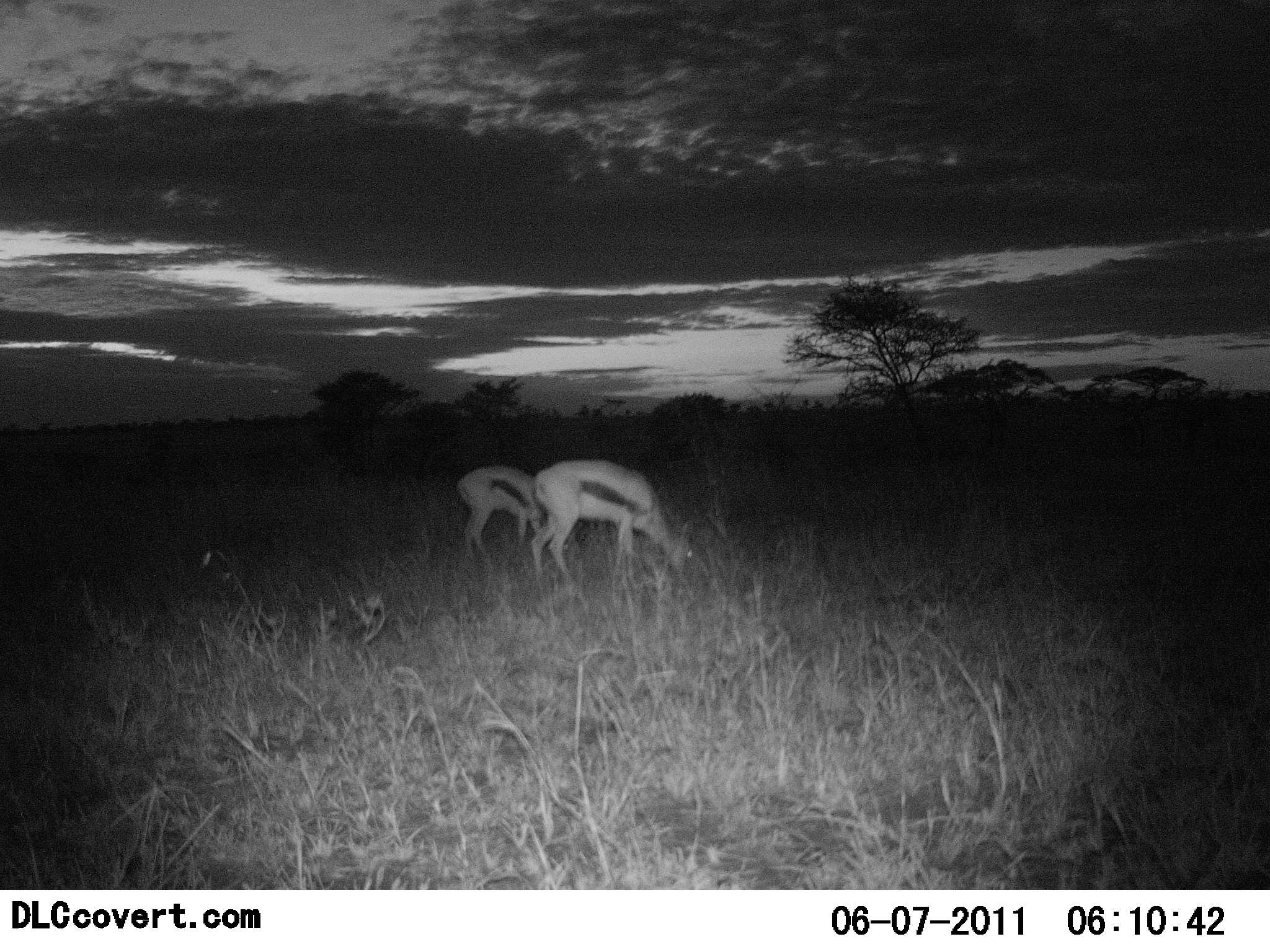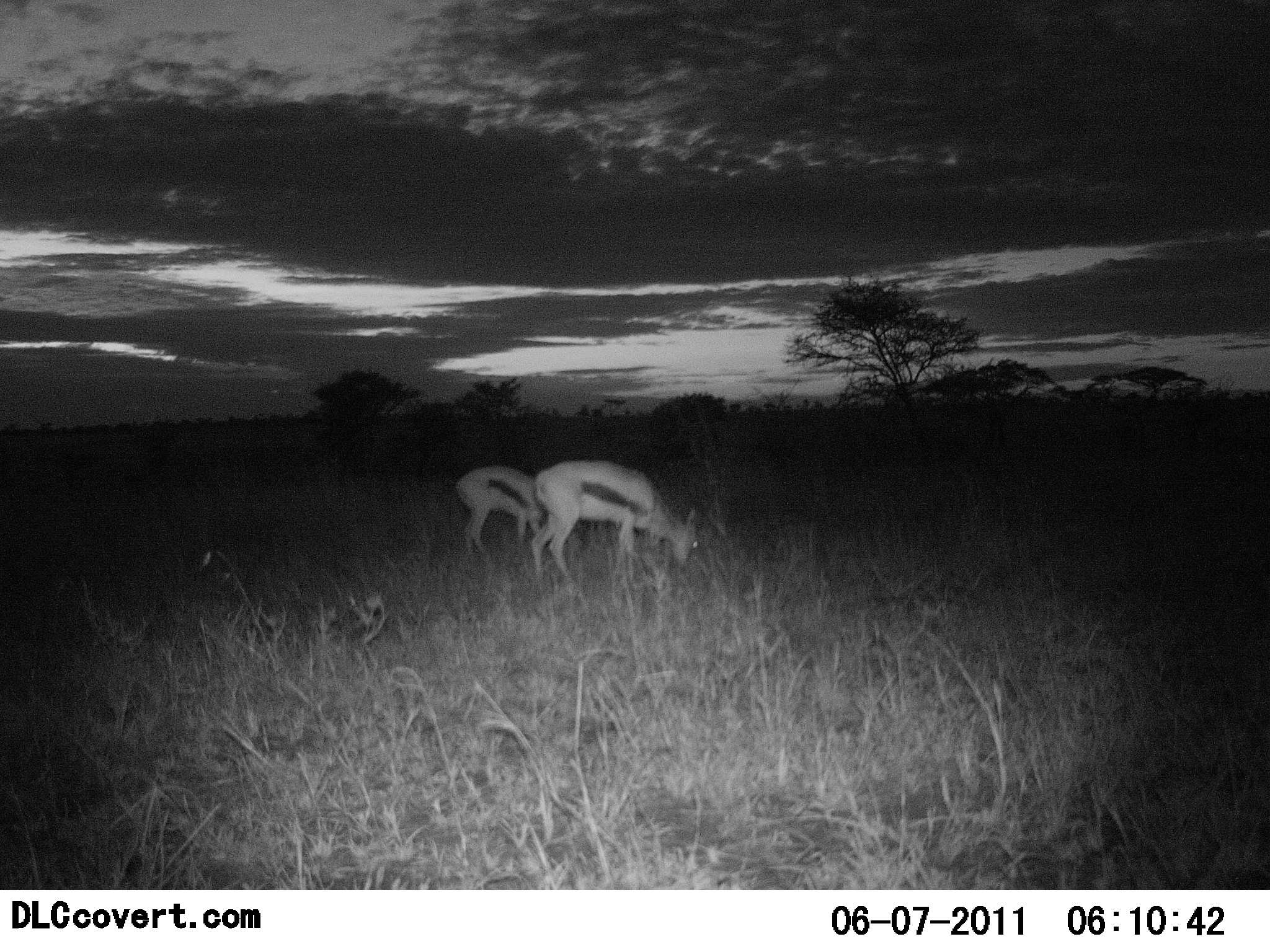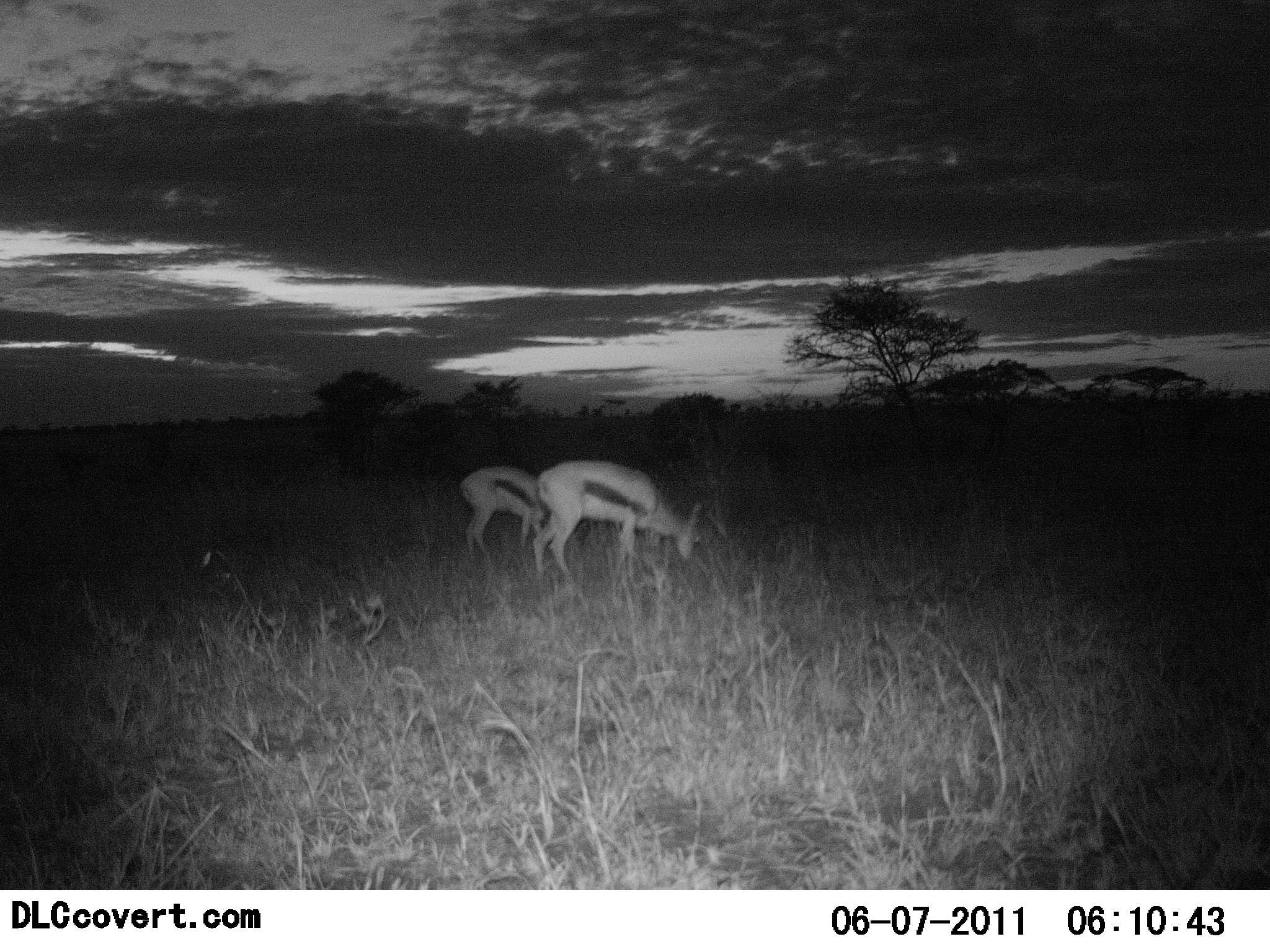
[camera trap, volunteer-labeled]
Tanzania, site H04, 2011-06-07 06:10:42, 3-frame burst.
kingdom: Animalia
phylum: Chordata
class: Mammalia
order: Artiodactyla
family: Bovidae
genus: Eudorcas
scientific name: Eudorcas thomsonii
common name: thomson's gazelle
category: gazellethomsons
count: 2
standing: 10%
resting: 0%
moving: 0%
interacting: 0%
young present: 0%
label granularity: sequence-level